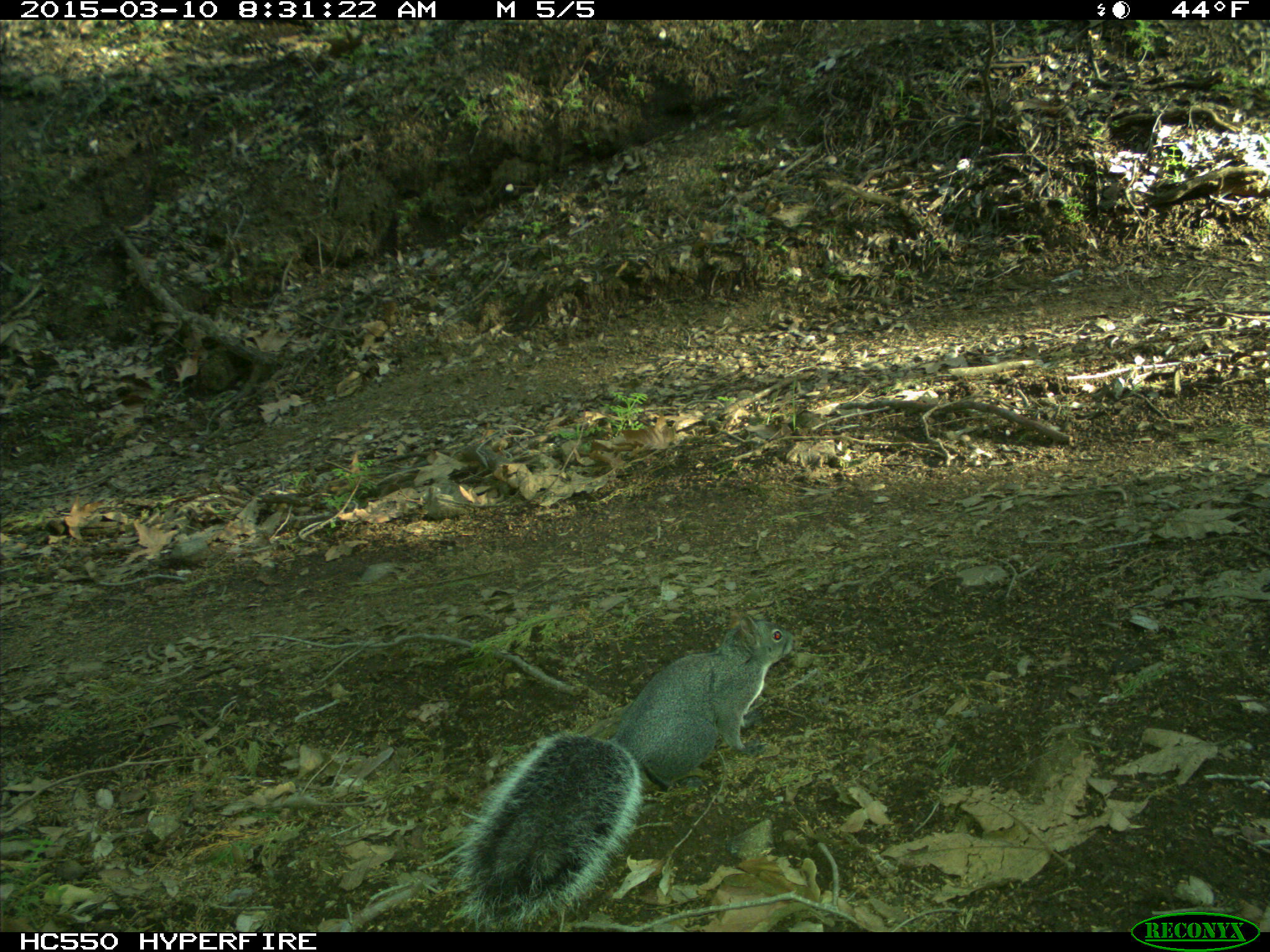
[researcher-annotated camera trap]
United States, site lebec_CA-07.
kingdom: Animalia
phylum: Chordata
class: Mammalia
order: Rodentia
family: Sciuridae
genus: Sciurus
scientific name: Sciurus carolinensis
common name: eastern gray squirrel